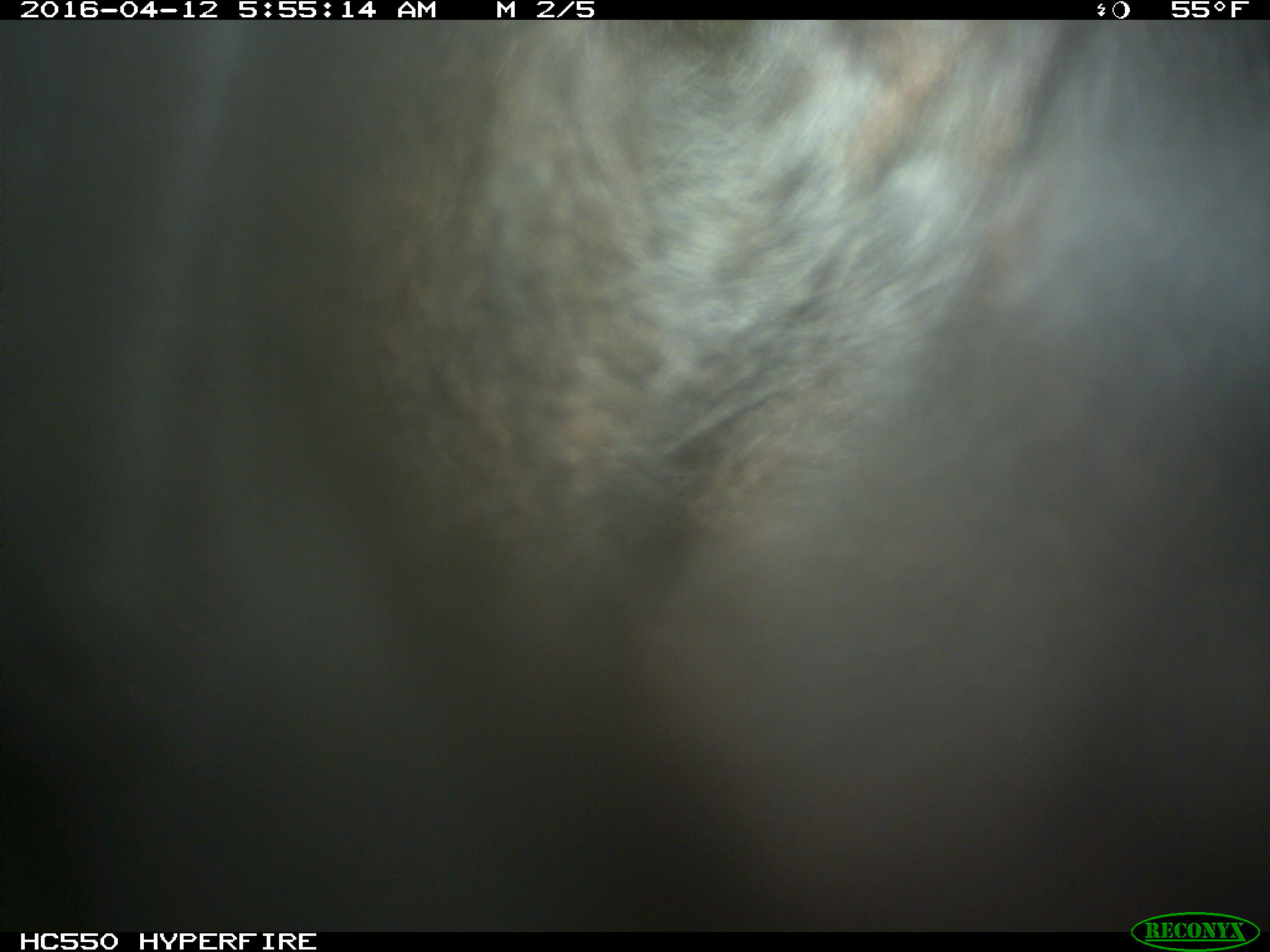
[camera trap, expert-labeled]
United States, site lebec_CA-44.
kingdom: Animalia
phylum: Chordata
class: Mammalia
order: Artiodactyla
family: Bovidae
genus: Bos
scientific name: Bos taurus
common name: domestic cow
Bos taurus (domestic cow).